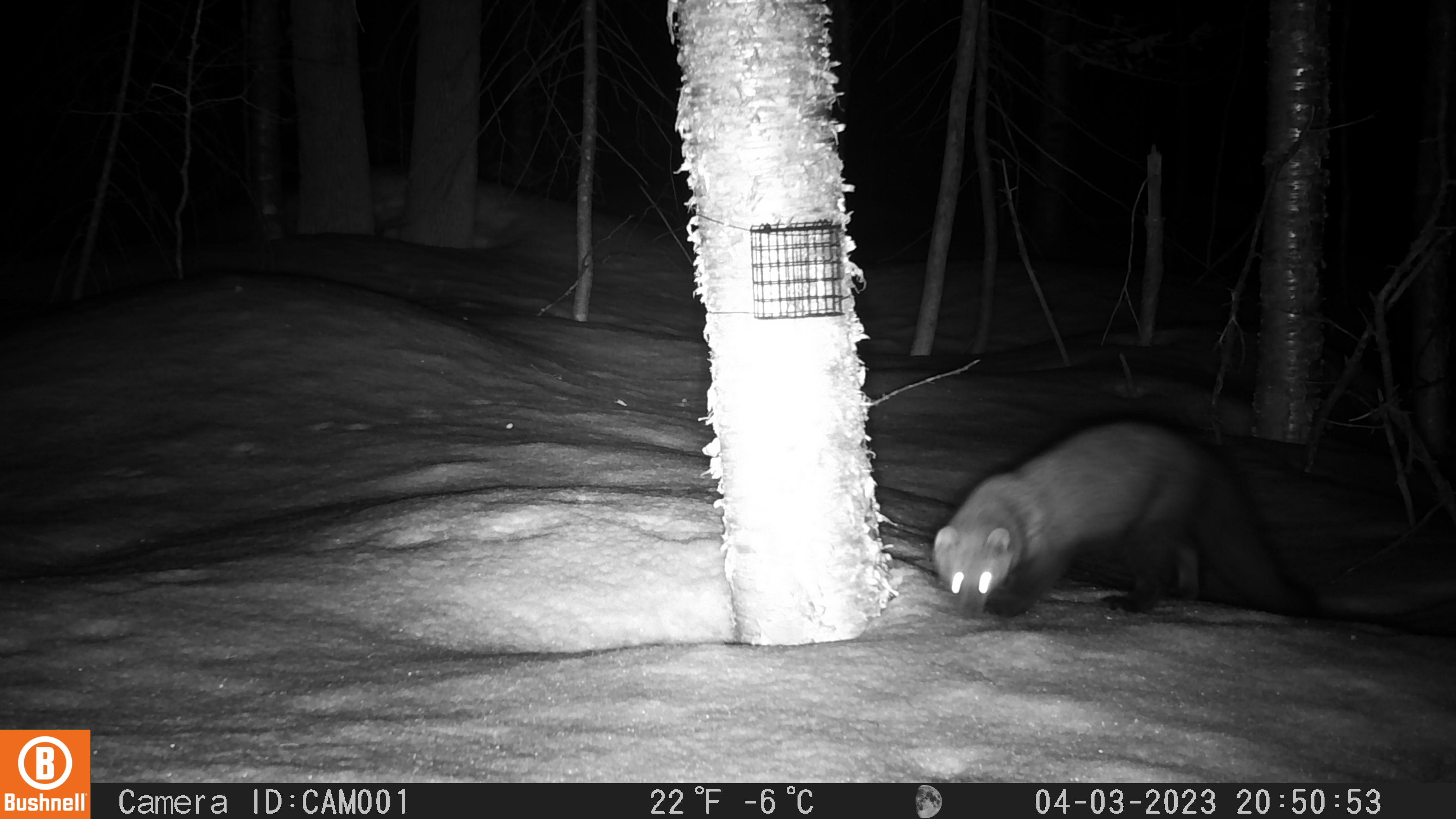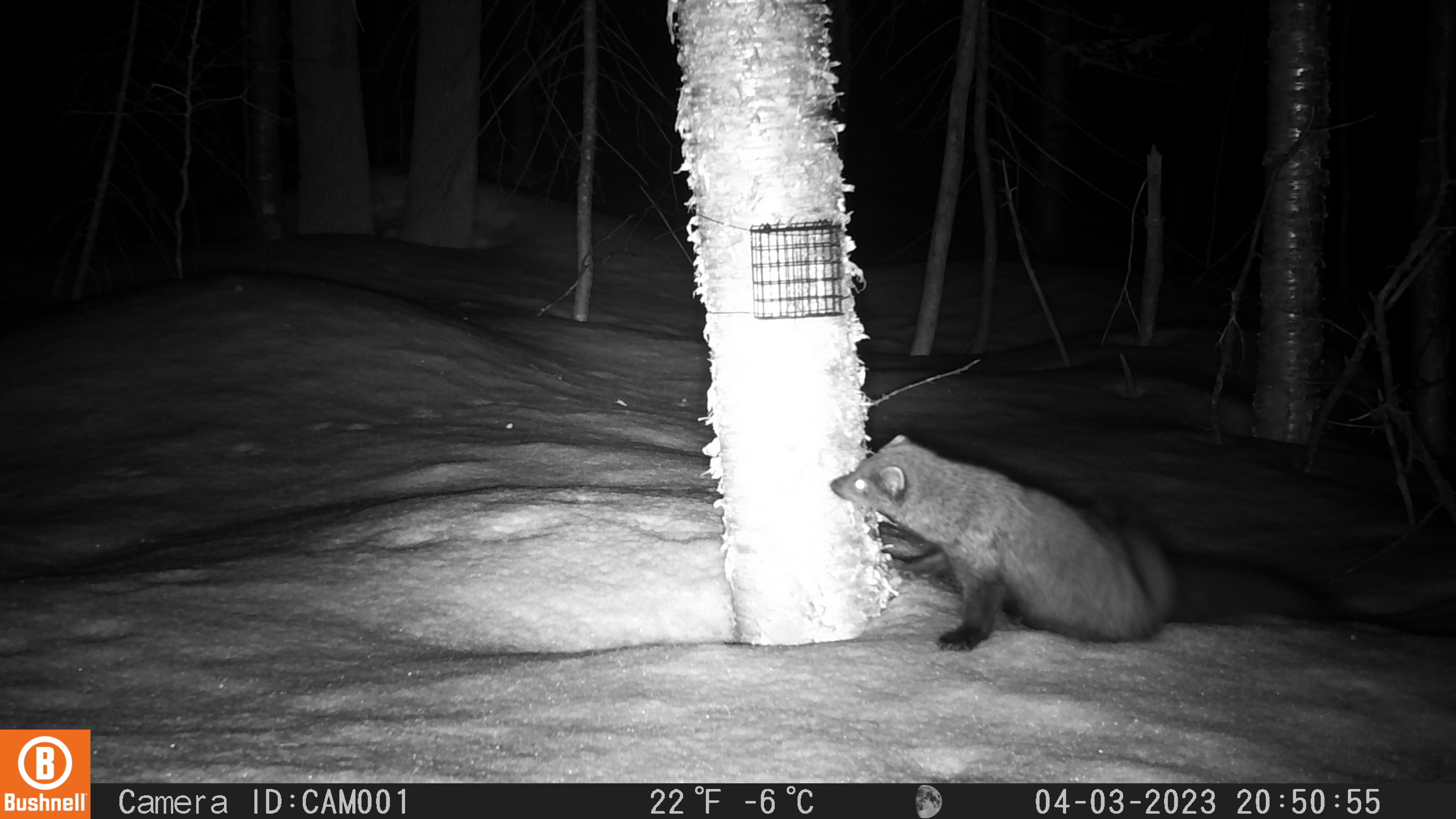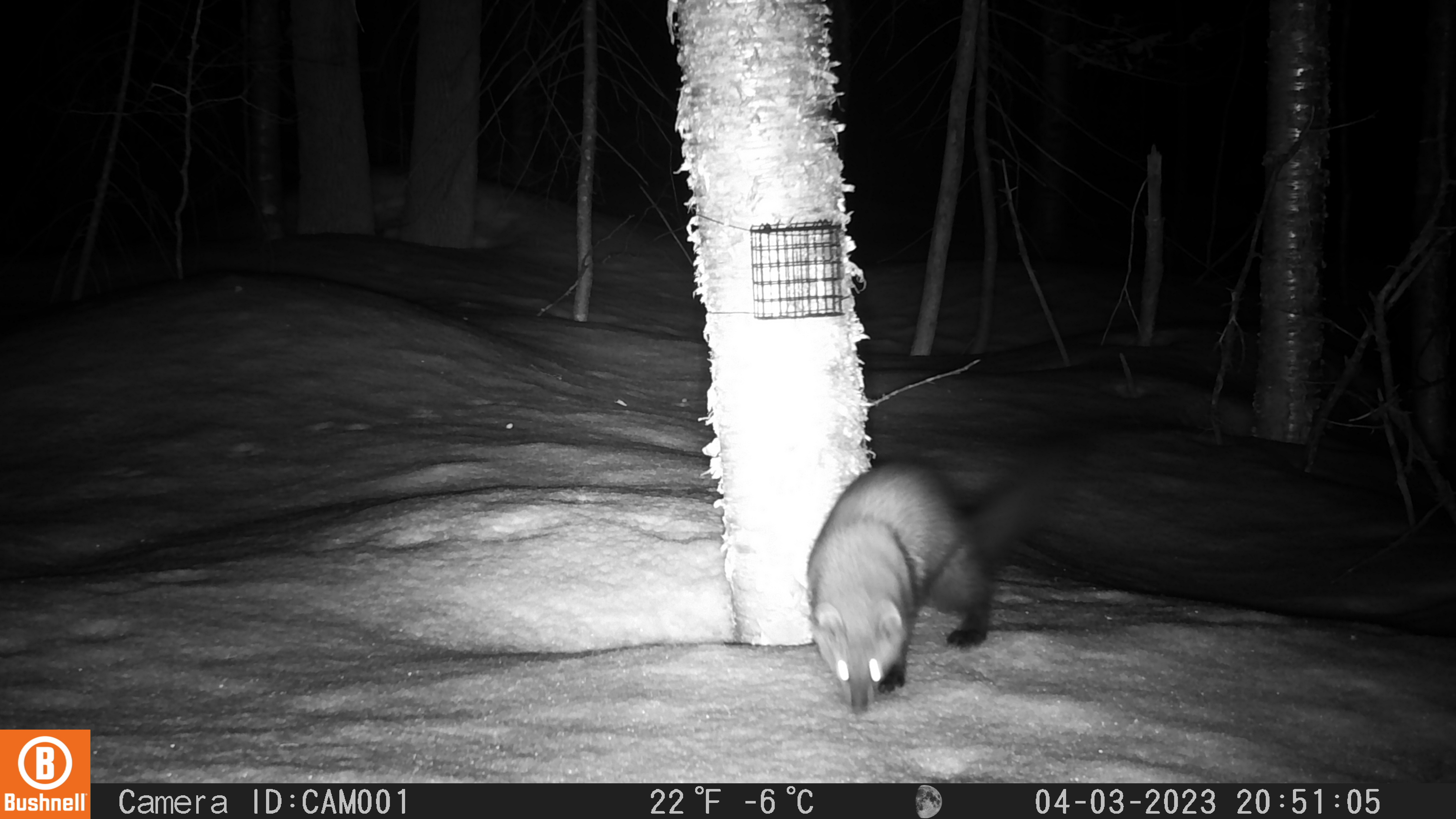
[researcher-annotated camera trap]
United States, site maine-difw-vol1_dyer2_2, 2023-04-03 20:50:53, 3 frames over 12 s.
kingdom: Animalia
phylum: Chordata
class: Mammalia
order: Carnivora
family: Mustelidae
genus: Pekania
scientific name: Pekania pennanti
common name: fisher